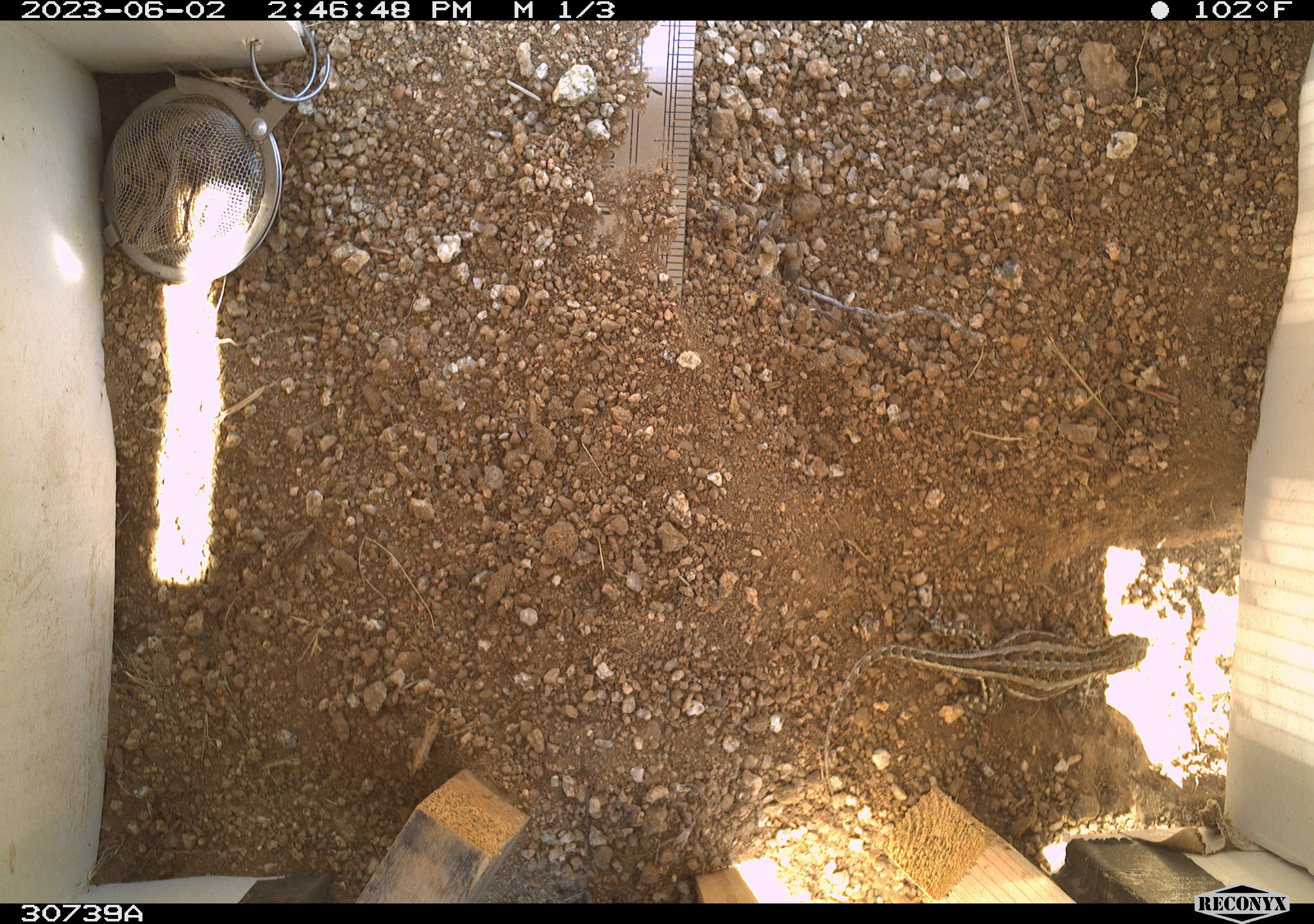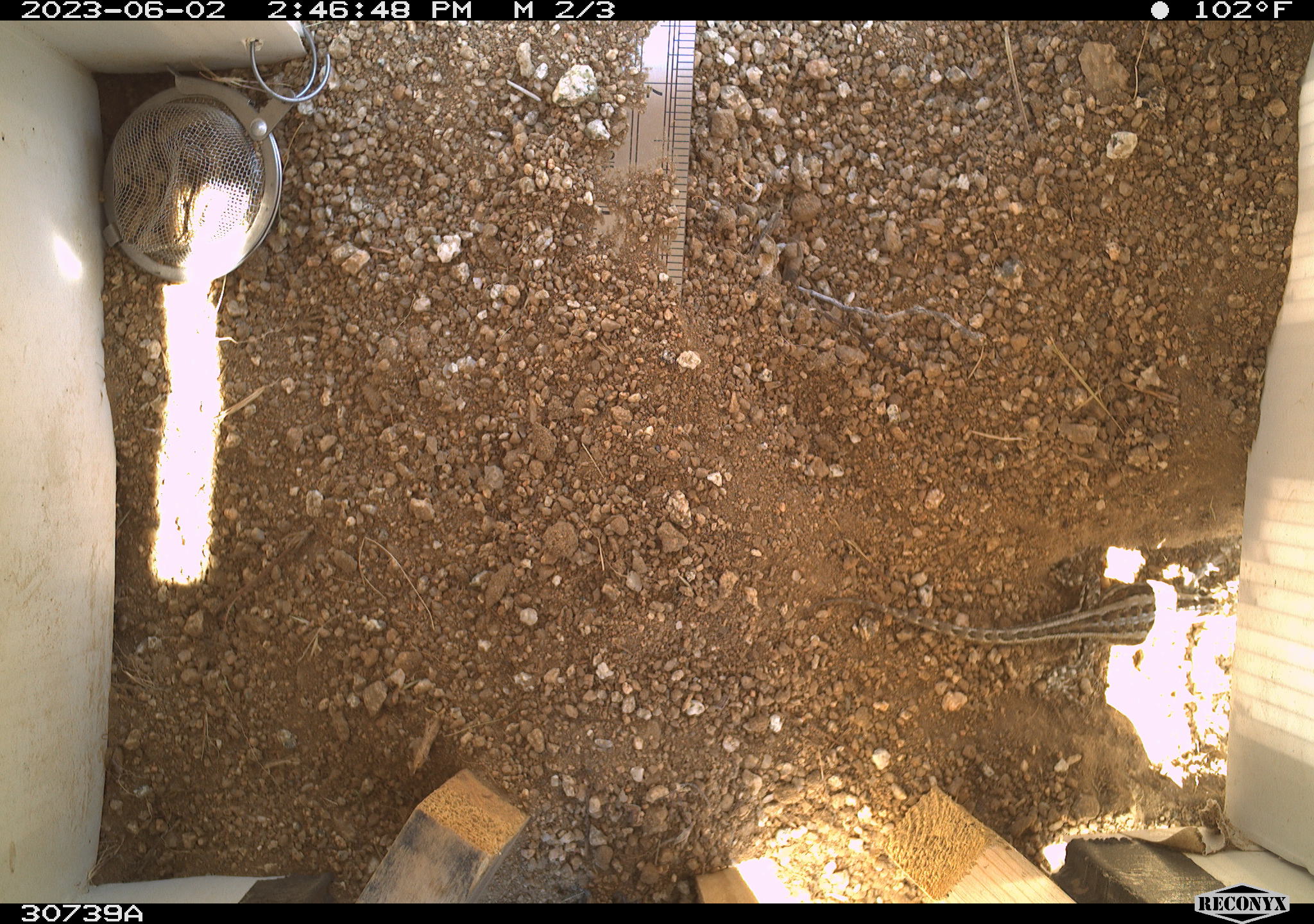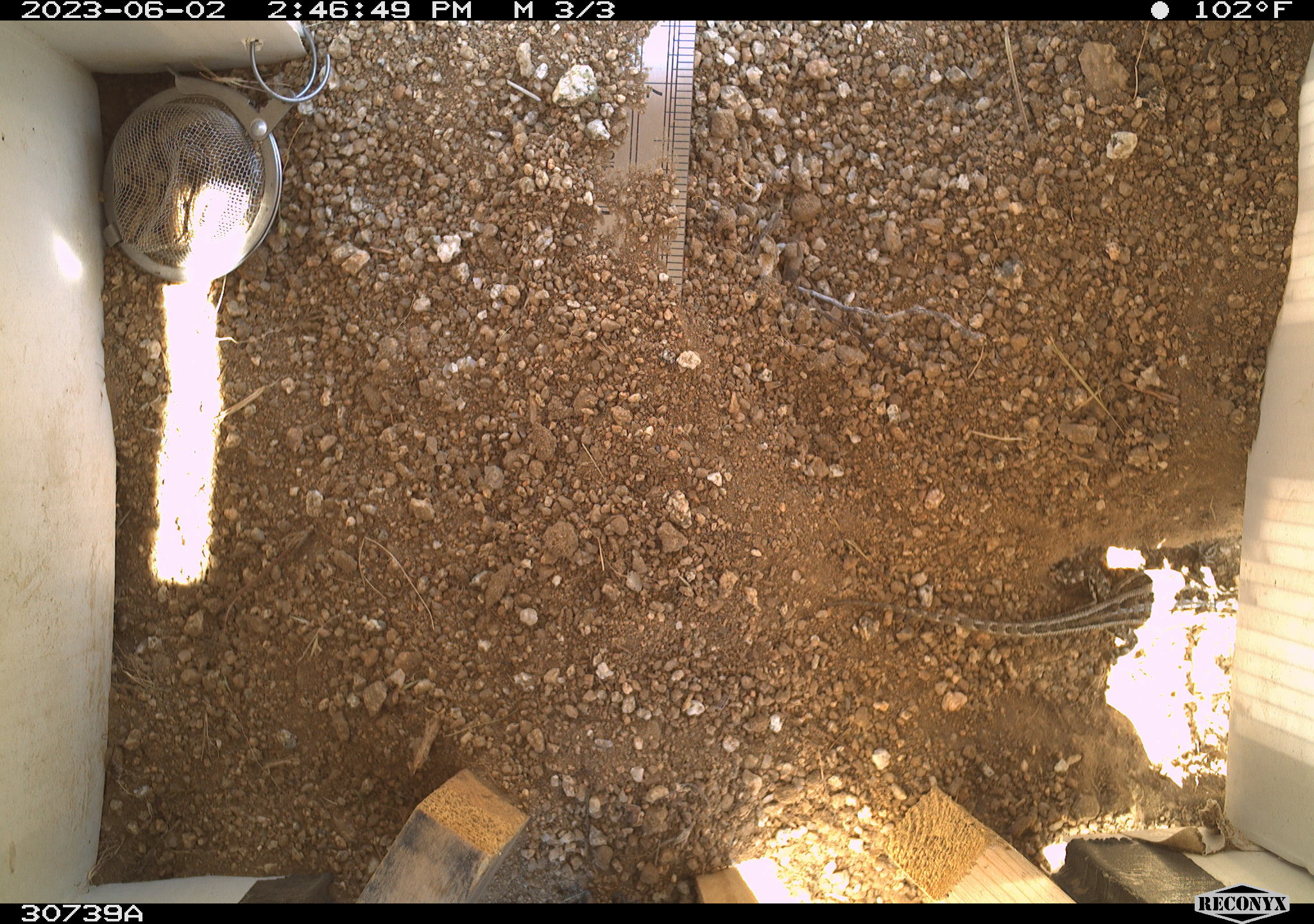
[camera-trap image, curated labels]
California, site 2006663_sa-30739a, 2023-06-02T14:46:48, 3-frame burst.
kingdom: Animalia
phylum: Chordata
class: Reptilia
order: Squamata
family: Phrynosomatidae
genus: Sceloporus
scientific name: Sceloporus graciosus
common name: common sagebrush lizard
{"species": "common sagebrush lizard (Sceloporus graciosus)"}